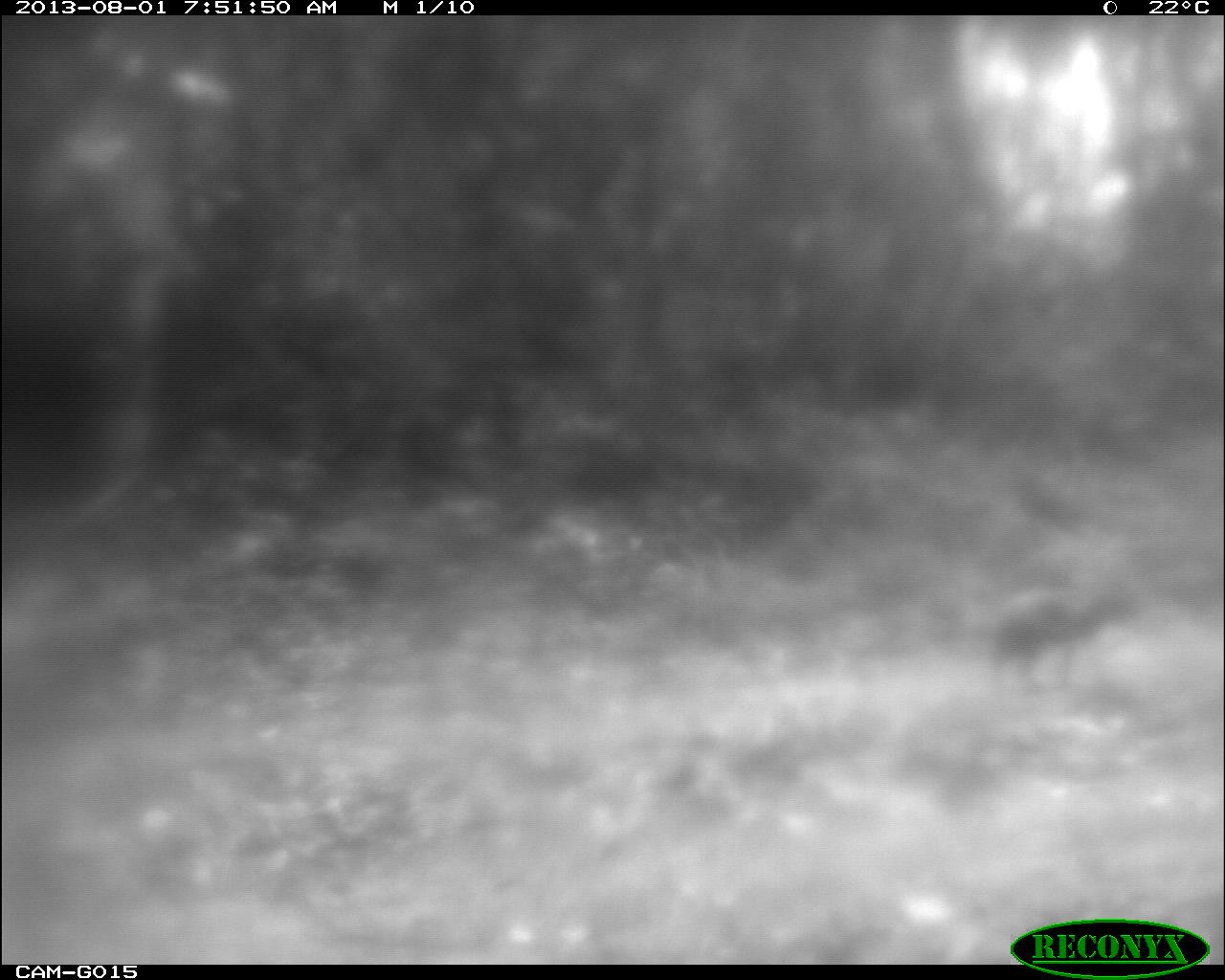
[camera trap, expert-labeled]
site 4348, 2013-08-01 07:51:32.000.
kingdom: Animalia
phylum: Chordata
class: Mammalia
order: Rodentia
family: Dasyproctidae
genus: Dasyprocta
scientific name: Dasyprocta punctata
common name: central american agouti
Dasyprocta punctata (central american agouti), count 1.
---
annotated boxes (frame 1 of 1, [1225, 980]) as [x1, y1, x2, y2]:
dasyprocta punctata: [982, 590, 1136, 701]